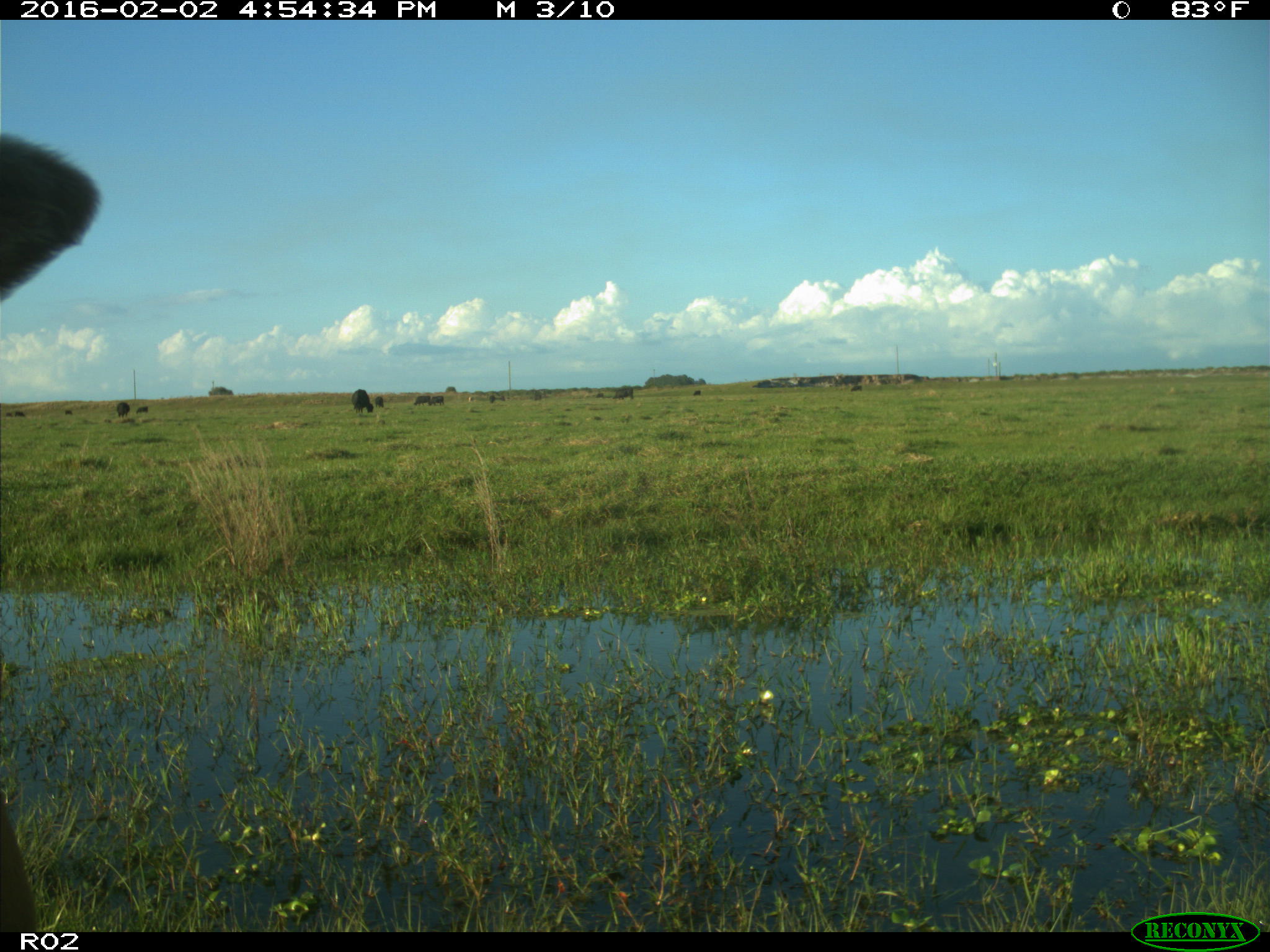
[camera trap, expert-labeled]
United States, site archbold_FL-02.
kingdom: Animalia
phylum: Chordata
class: Mammalia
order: Artiodactyla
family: Bovidae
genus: Bos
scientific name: Bos taurus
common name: domestic cow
Bos taurus (domestic cow).